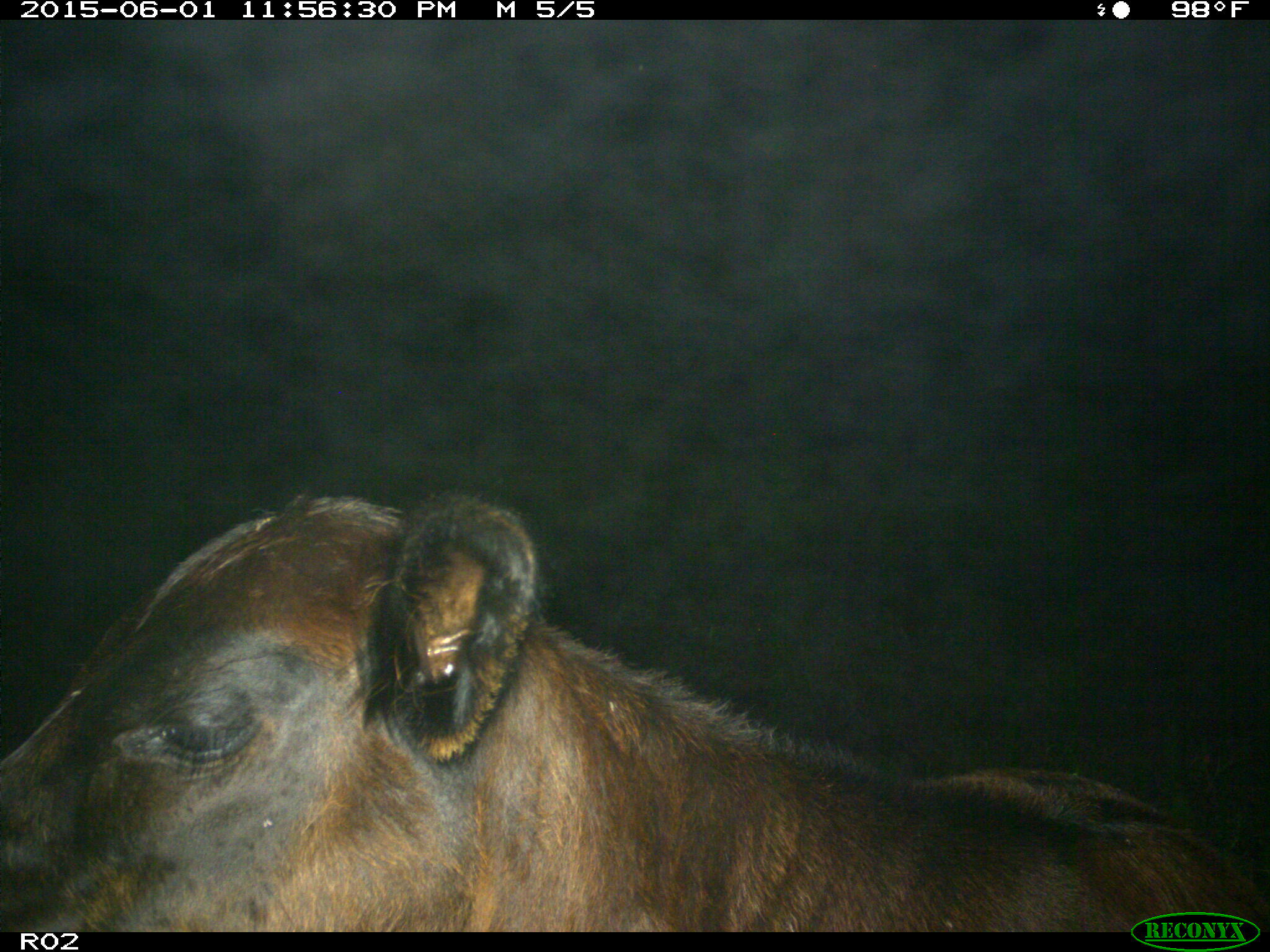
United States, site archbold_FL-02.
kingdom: Animalia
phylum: Chordata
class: Mammalia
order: Artiodactyla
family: Bovidae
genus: Bos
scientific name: Bos taurus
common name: domestic cow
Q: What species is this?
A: Bos taurus (domestic cow).